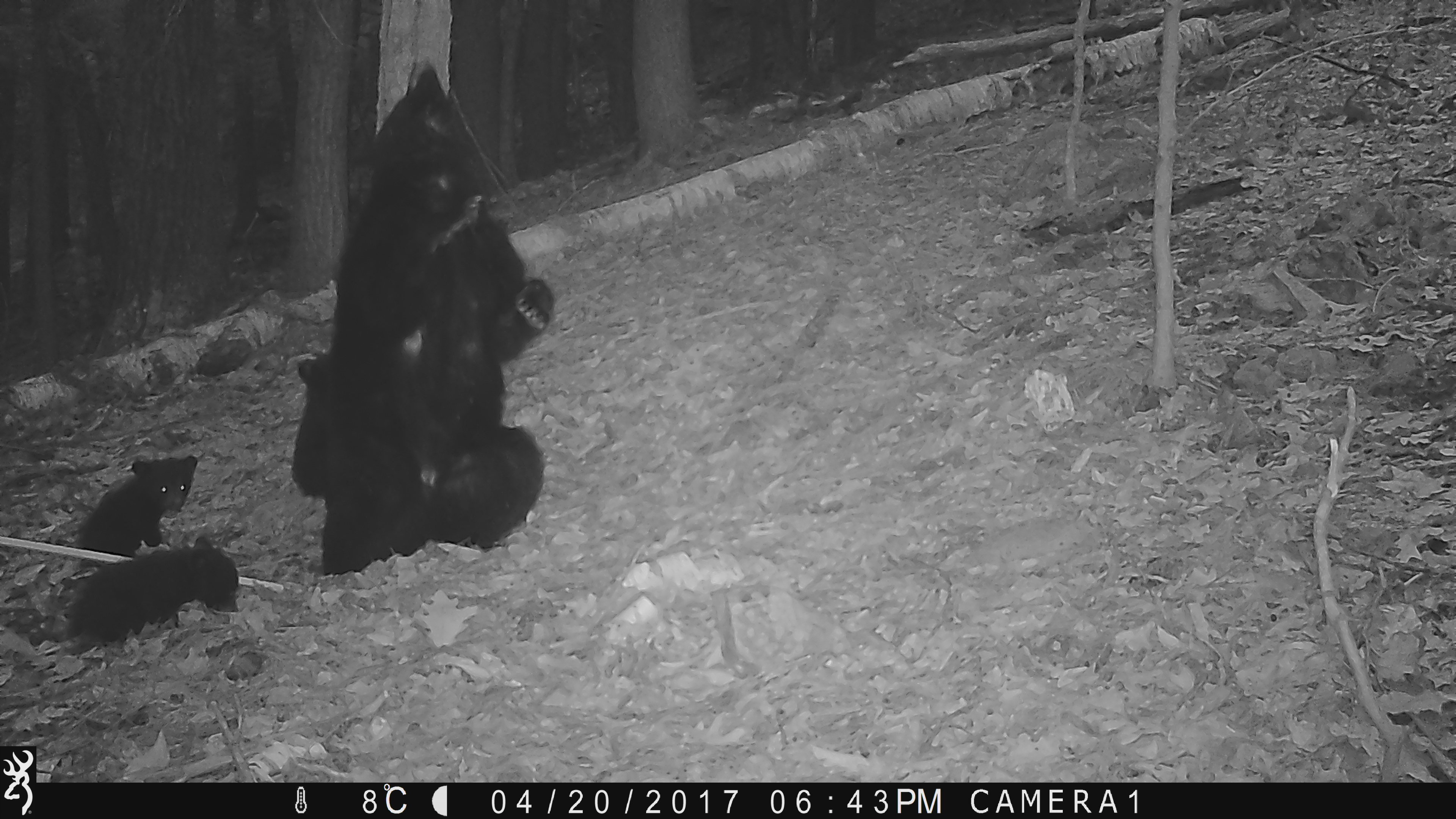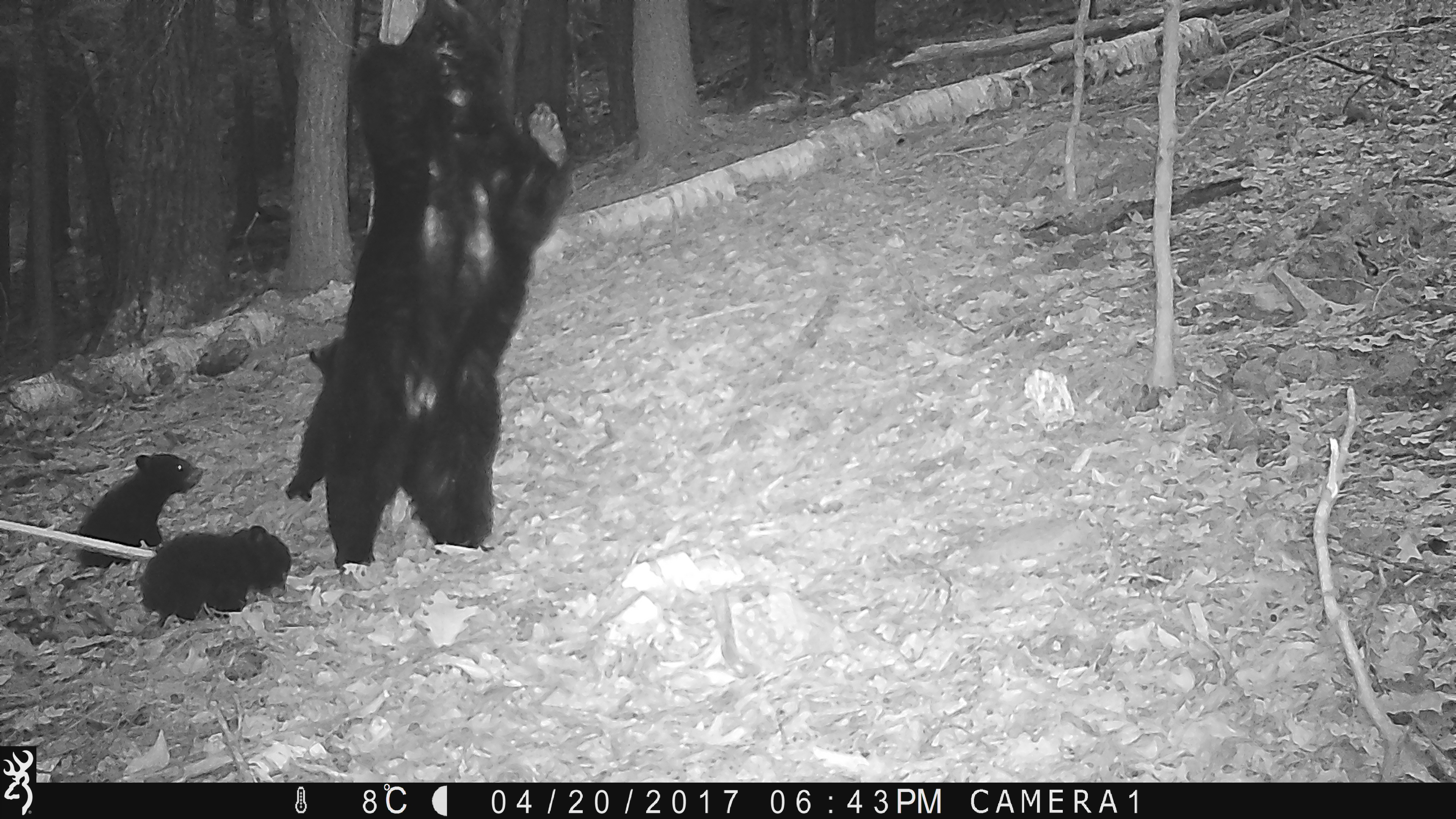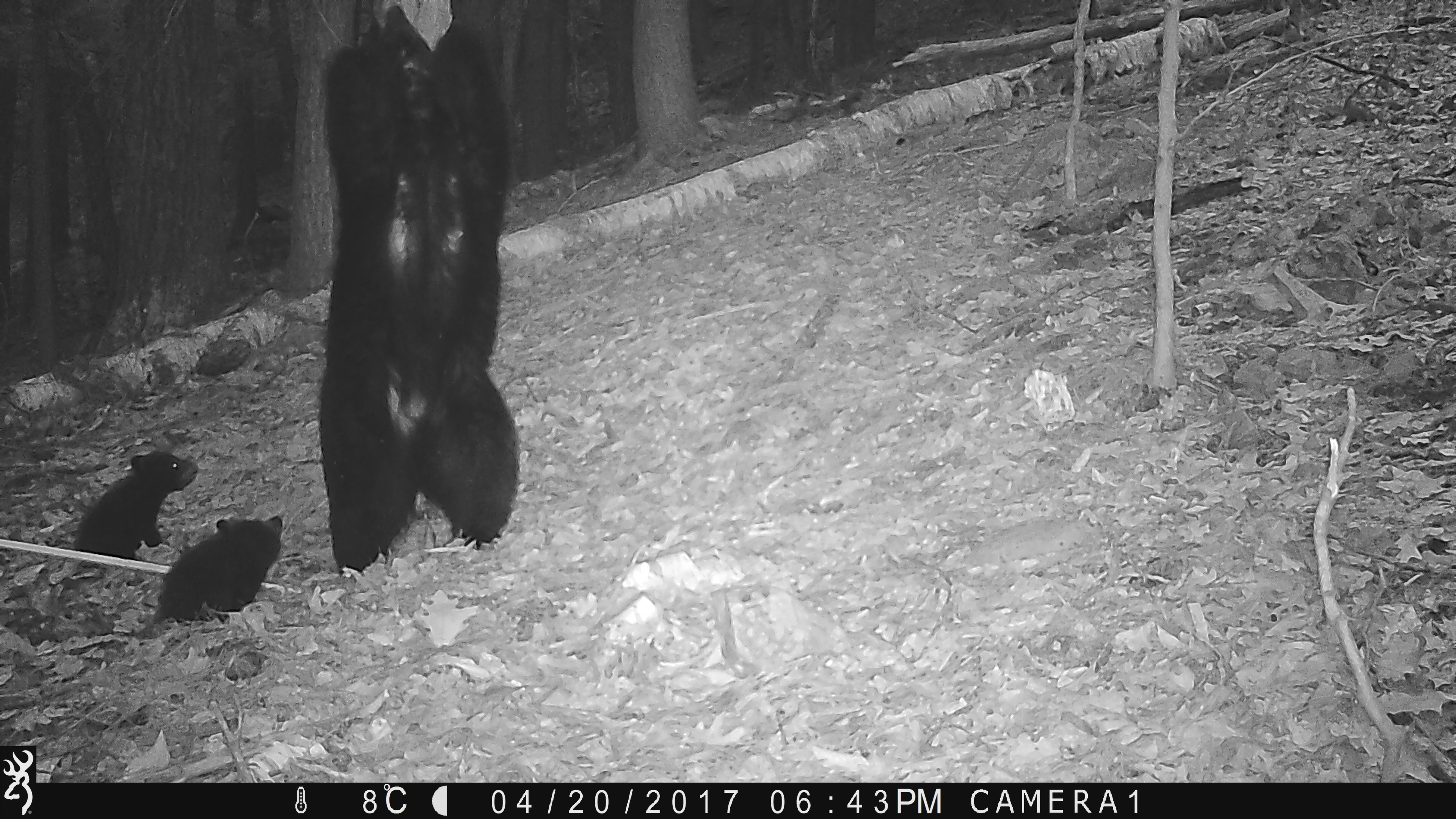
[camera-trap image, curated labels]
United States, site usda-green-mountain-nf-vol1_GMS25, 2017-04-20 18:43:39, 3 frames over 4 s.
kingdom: Animalia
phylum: Chordata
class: Mammalia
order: Carnivora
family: Ursidae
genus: Ursus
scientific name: Ursus americanus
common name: black bear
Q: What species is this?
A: Black bear (Ursus americanus).